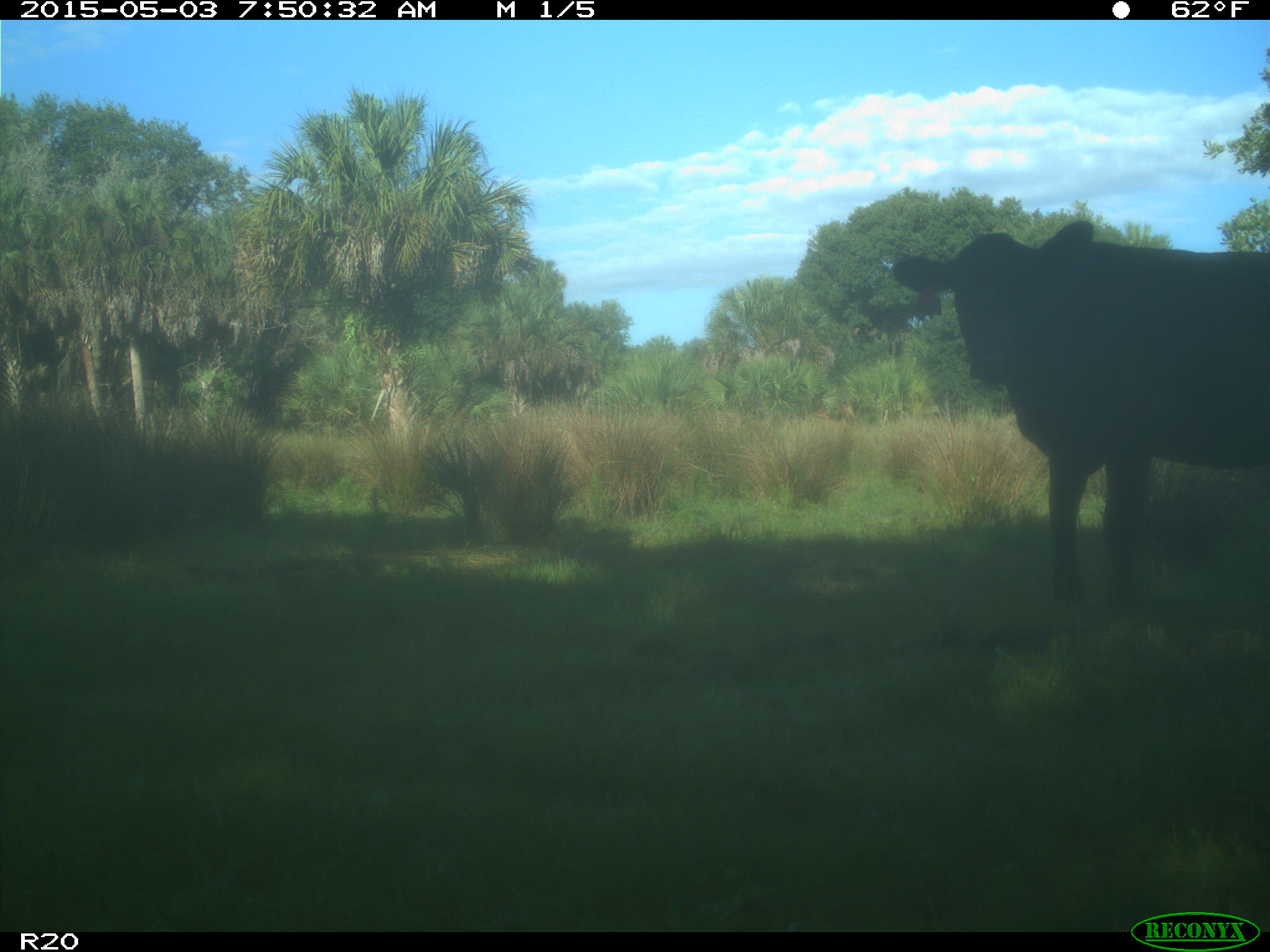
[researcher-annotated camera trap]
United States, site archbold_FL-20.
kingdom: Animalia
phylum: Chordata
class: Mammalia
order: Artiodactyla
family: Bovidae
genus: Bos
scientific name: Bos taurus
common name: domestic cow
Bos taurus (domestic cow).